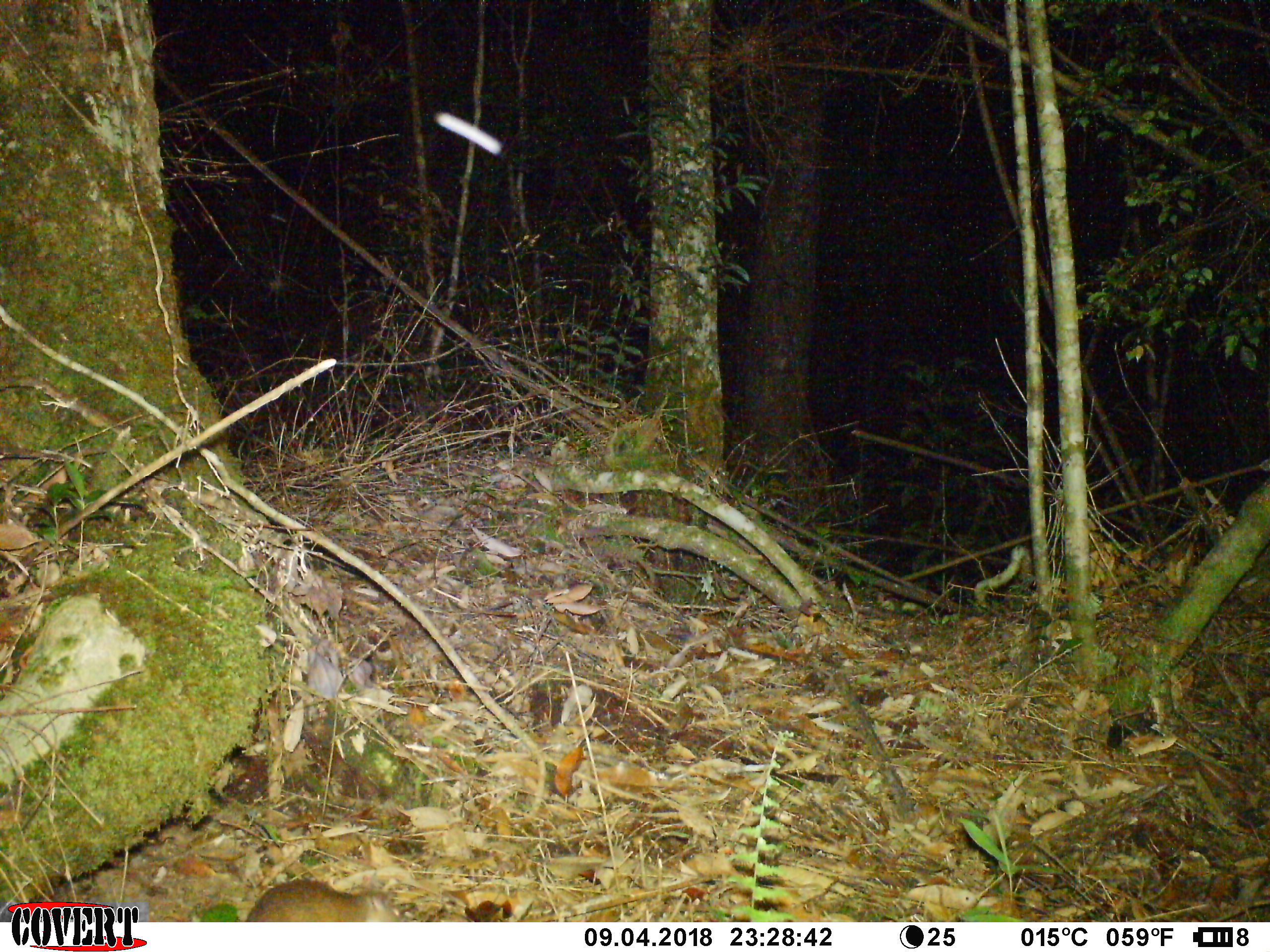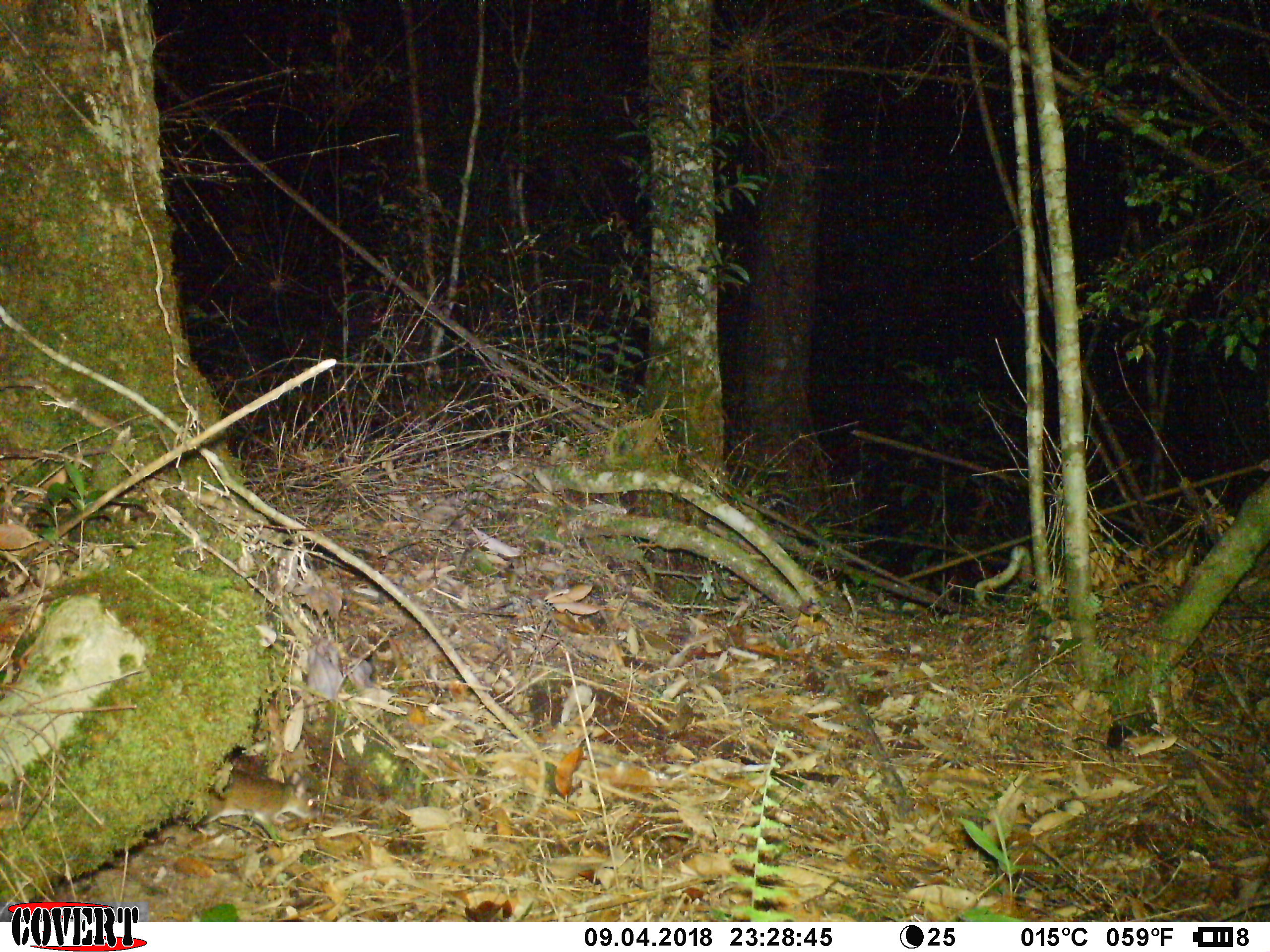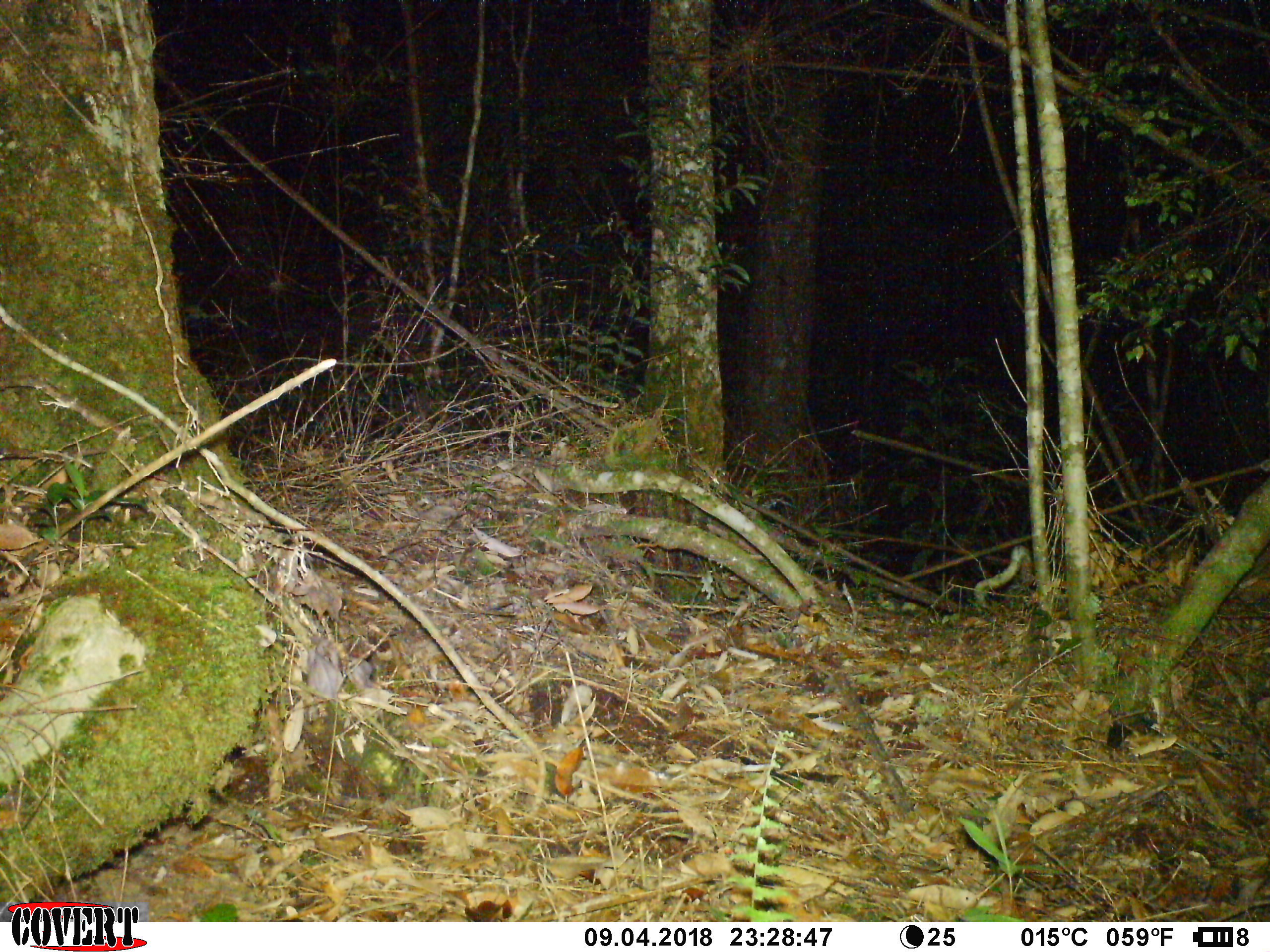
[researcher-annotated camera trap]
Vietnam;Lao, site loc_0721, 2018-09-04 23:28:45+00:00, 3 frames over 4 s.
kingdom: Animalia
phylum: Chordata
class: Mammalia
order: Rodentia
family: Muridae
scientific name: Muridae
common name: old-world mice and rats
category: unidentified murid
Unidentified murid (old-world mice and rats) (Muridae). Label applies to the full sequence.